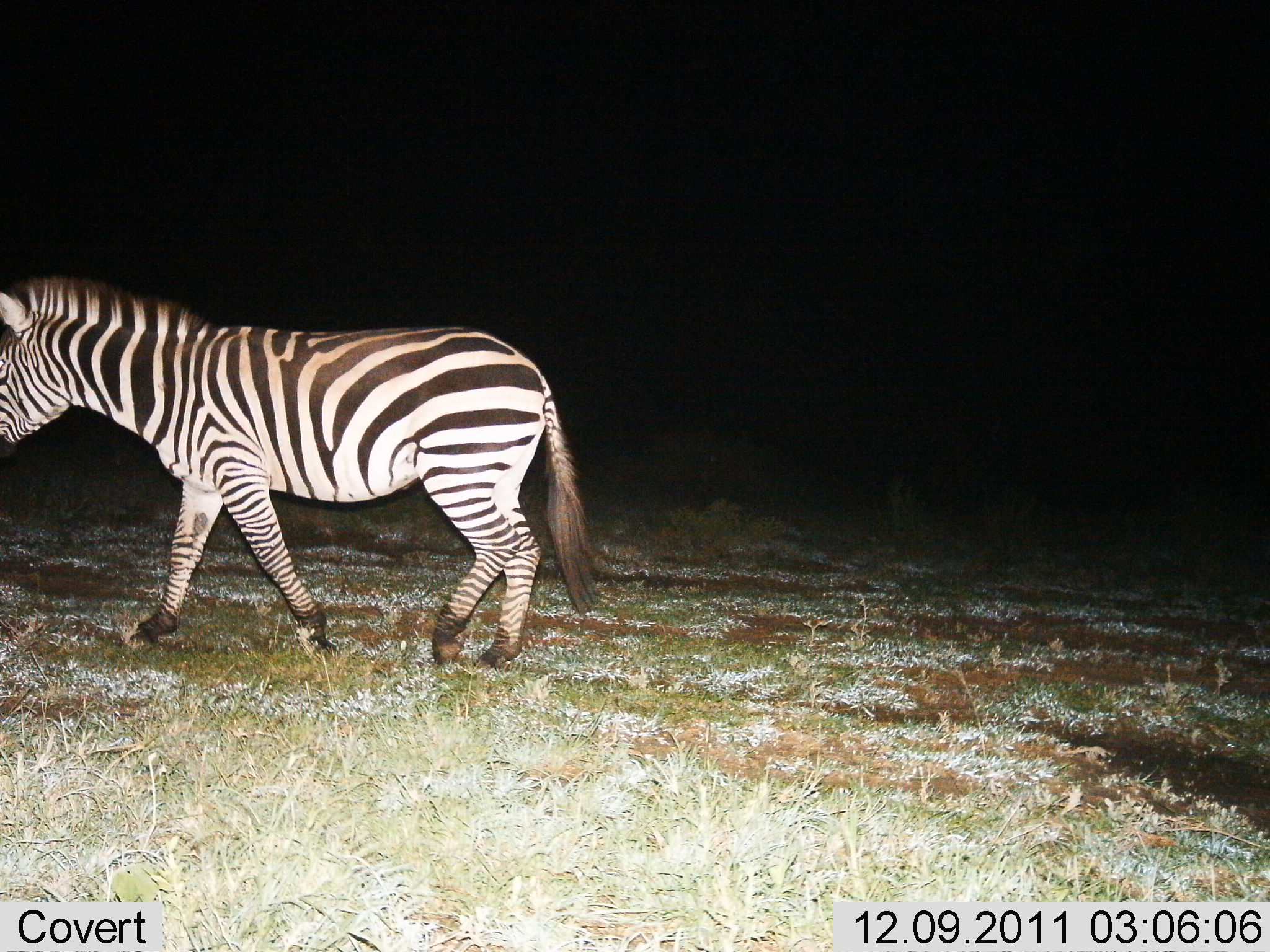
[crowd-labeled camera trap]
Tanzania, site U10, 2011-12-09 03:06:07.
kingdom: Animalia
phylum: Chordata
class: Mammalia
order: Perissodactyla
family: Equidae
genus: Equus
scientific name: Equus quagga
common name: plains zebra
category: zebra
Zebra (plains zebra) (Equus quagga), count 1. Behavior (volunteer vote fractions): standing 18%, resting 0%, moving 82%, interacting 0%. Young present (vote fraction): 0%. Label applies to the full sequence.